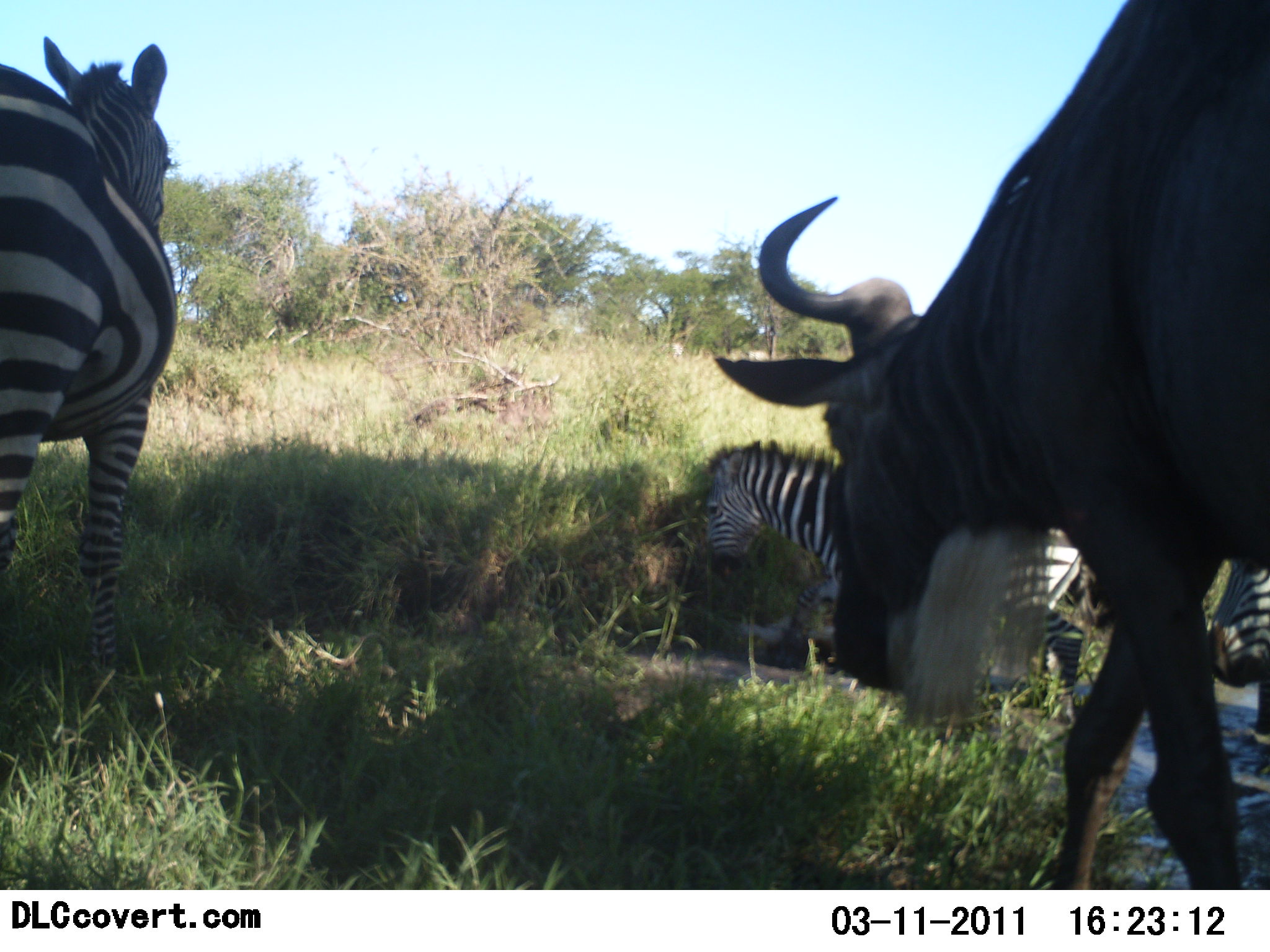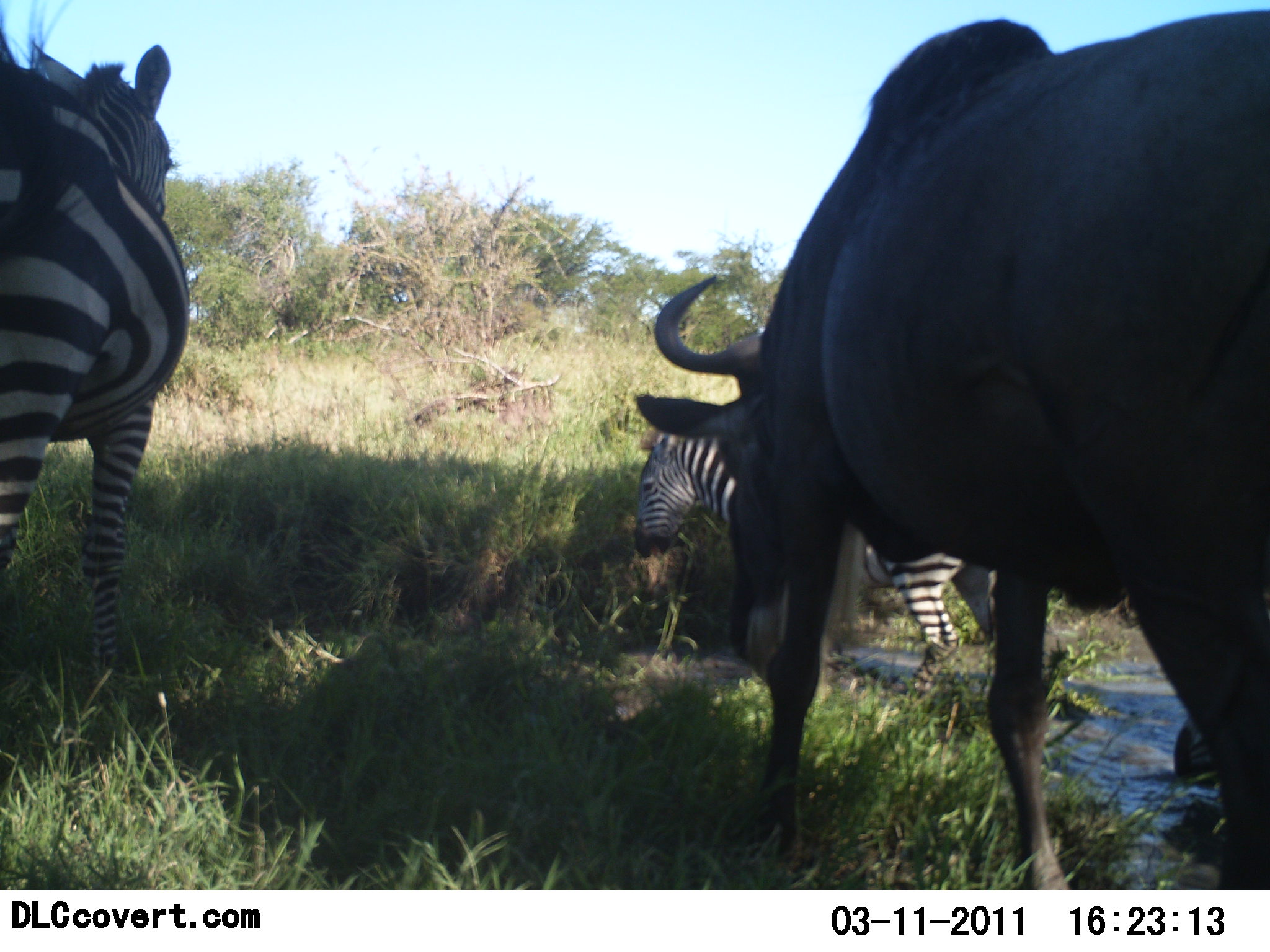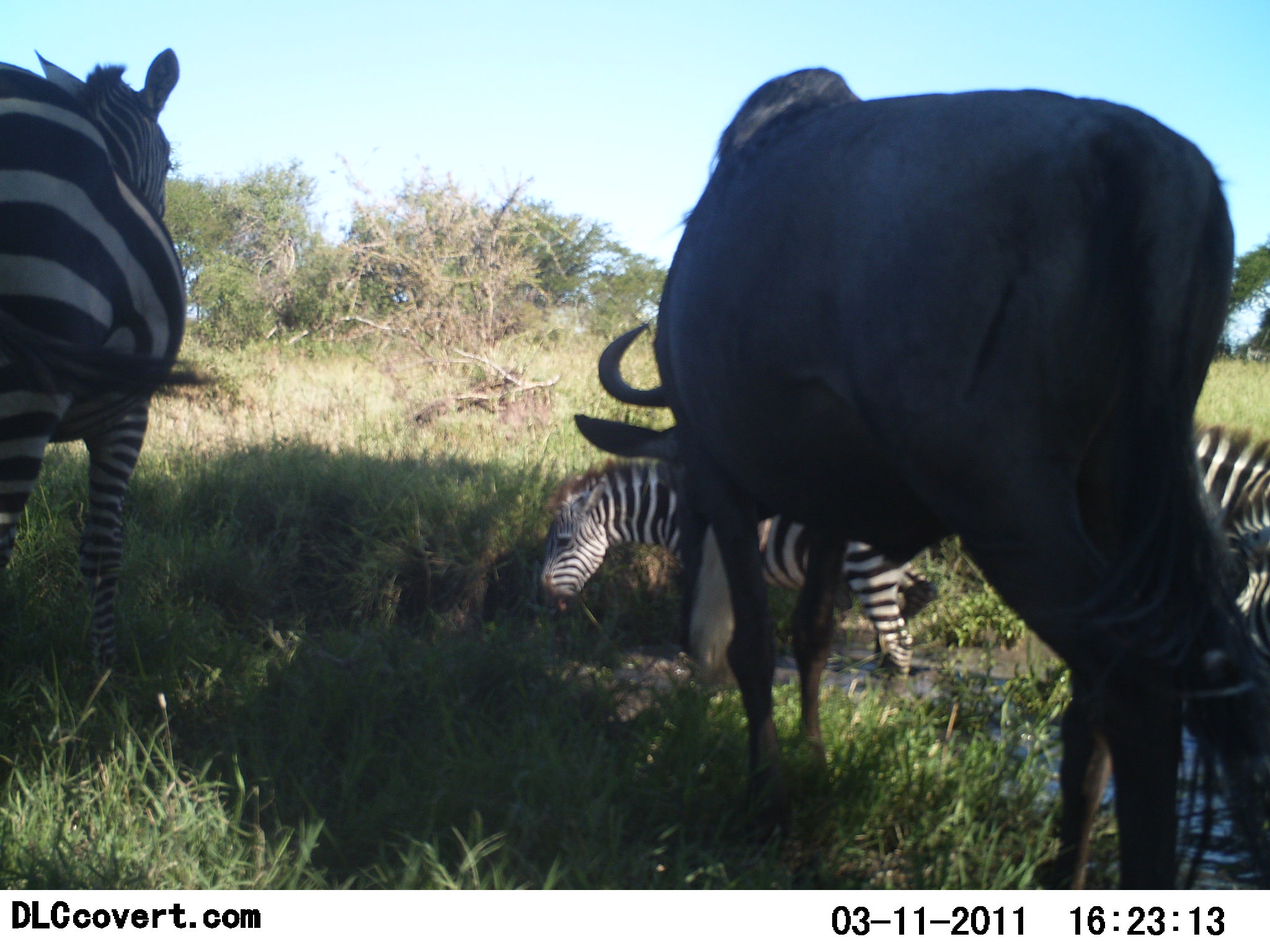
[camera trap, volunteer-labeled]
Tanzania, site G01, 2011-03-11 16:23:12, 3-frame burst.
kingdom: Animalia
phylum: Chordata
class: Mammalia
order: Artiodactyla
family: Bovidae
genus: Connochaetes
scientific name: Connochaetes taurinus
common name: blue wildebeest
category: wildebeest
Wildebeest (blue wildebeest) (Connochaetes taurinus), count 1. Behavior (volunteer vote fractions): standing 18%, resting 0%, moving 73%, interacting 0%. Young present (vote fraction): 0%. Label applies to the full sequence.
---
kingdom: Animalia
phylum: Chordata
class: Mammalia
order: Perissodactyla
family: Equidae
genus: Equus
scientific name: Equus quagga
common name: plains zebra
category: zebra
Zebra (plains zebra) (Equus quagga), count 3. Behavior (volunteer vote fractions): standing 36%, resting 18%, moving 64%, interacting 0%. Young present (vote fraction): 9%. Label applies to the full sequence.